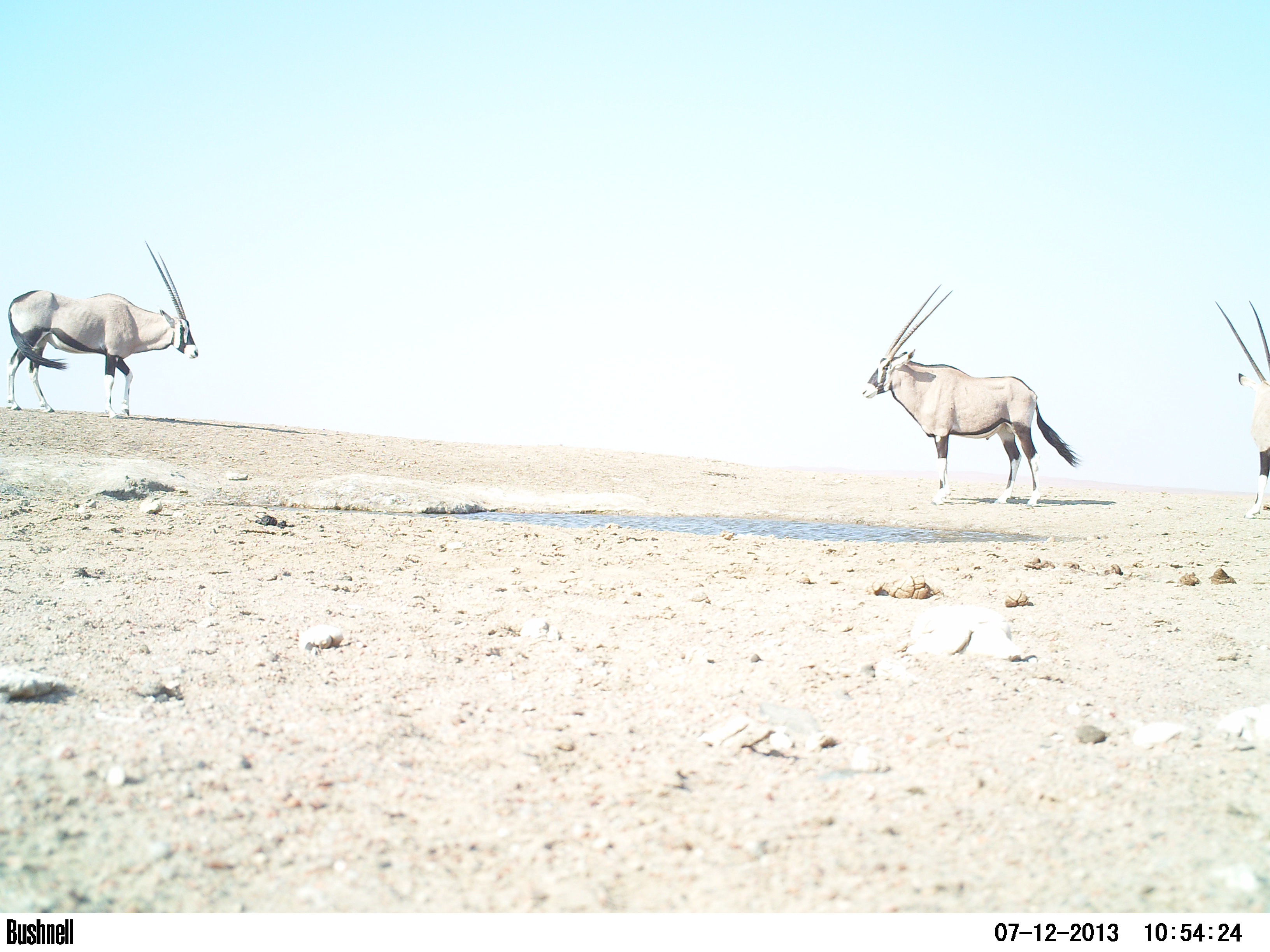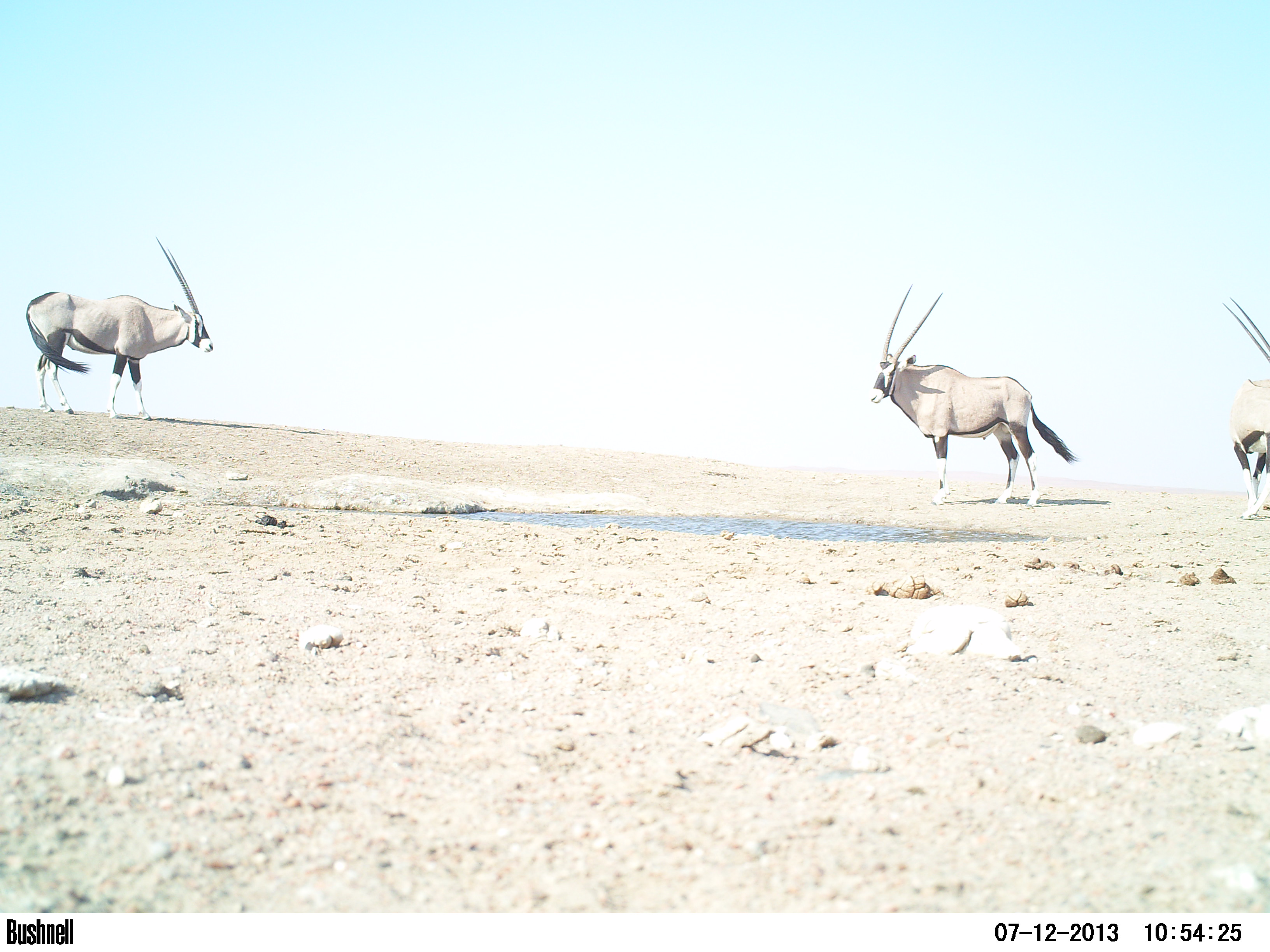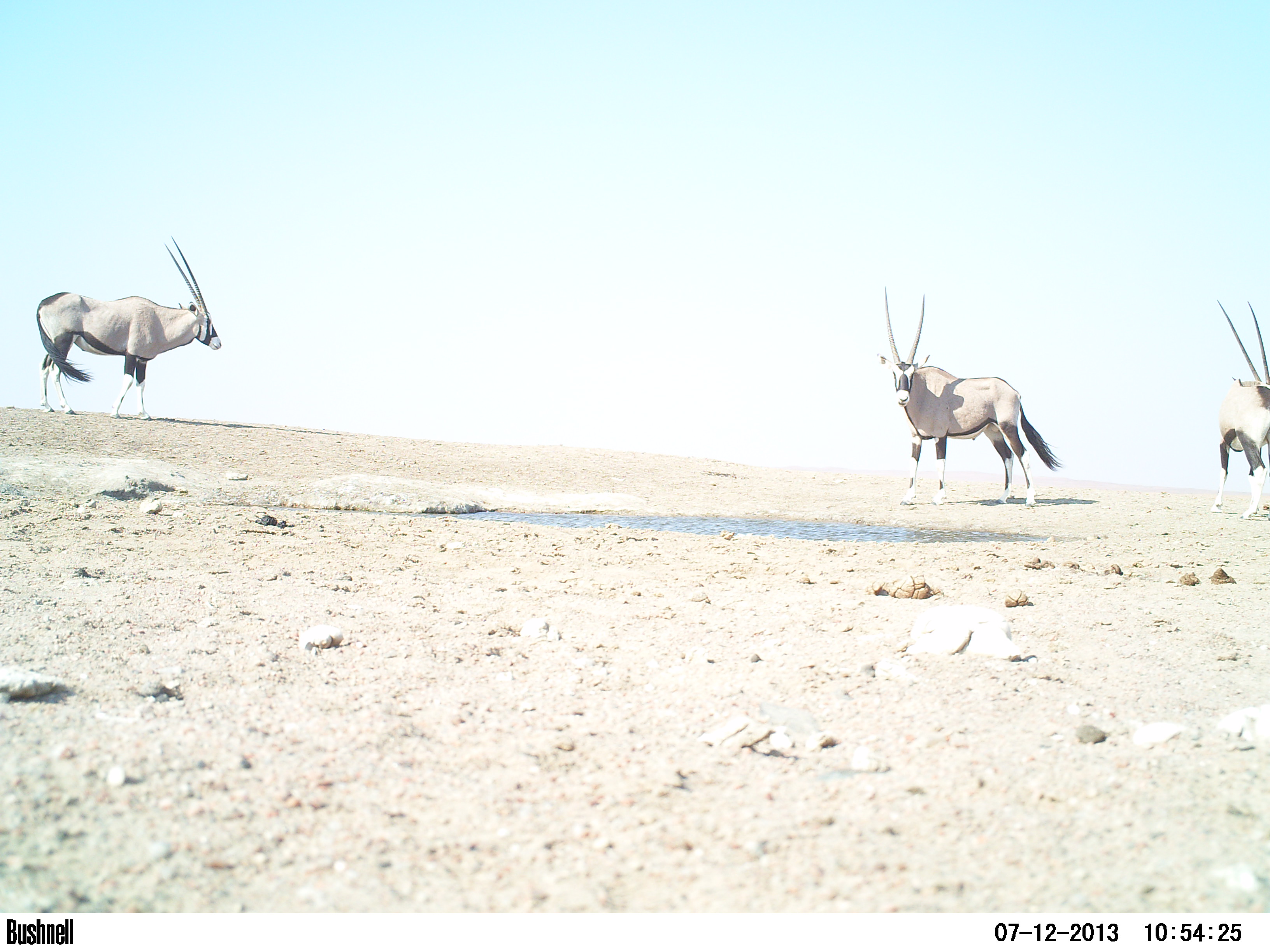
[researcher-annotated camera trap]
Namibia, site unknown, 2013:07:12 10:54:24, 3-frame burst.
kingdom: Animalia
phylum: Chordata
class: Mammalia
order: Artiodactyla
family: Bovidae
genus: Oryx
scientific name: Oryx gazella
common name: gemsbok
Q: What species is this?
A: Oryx gazella (gemsbok).